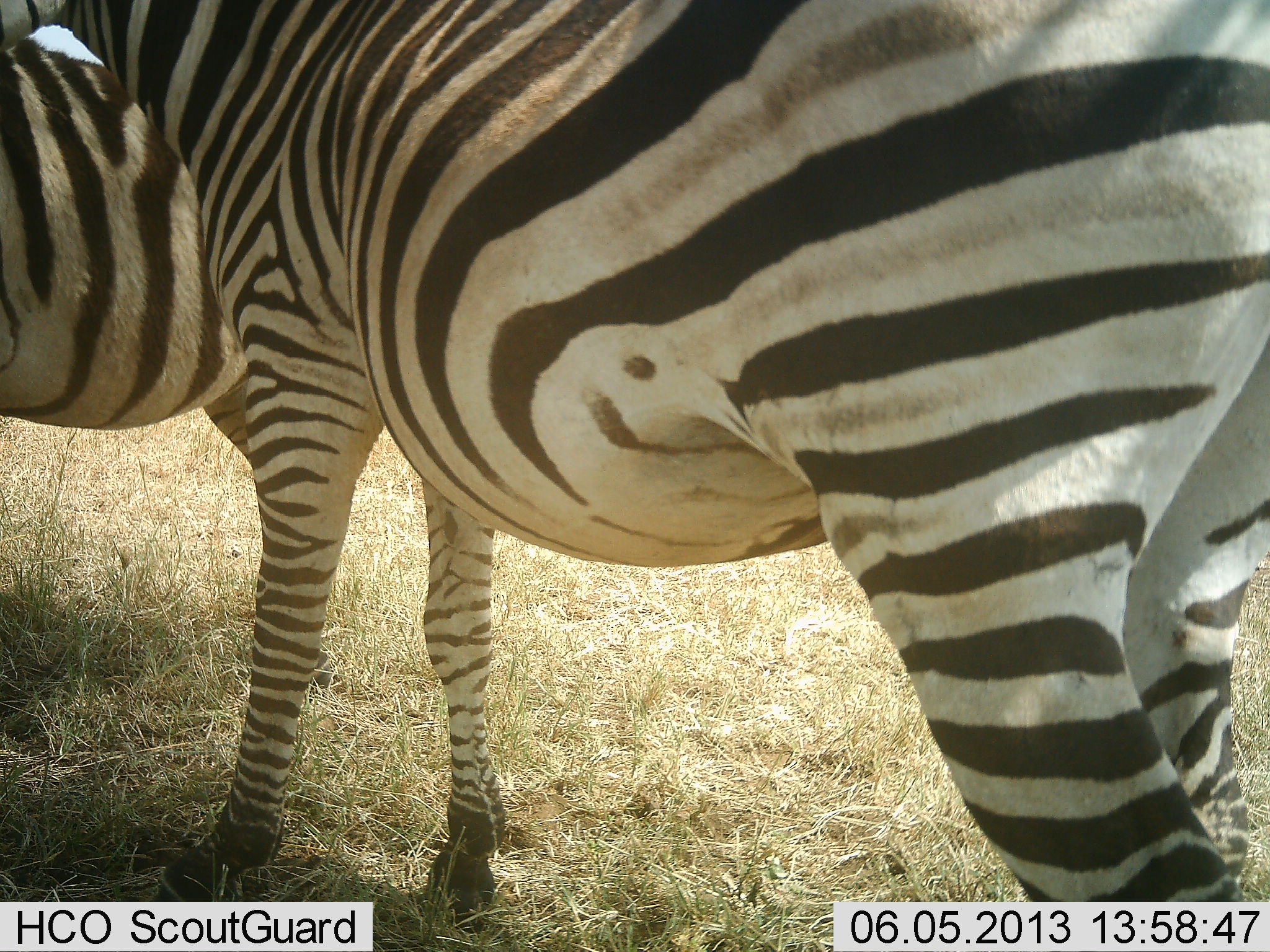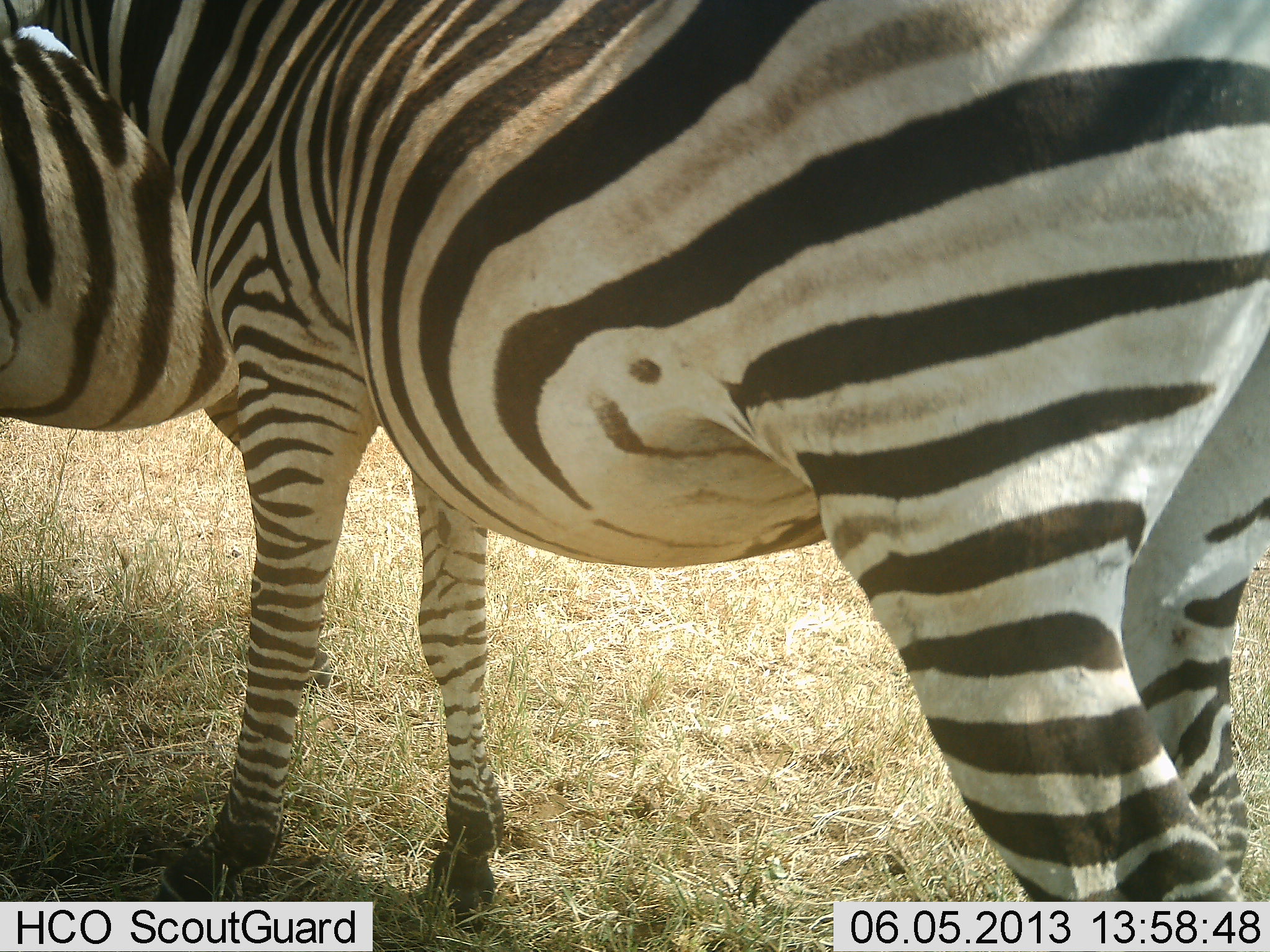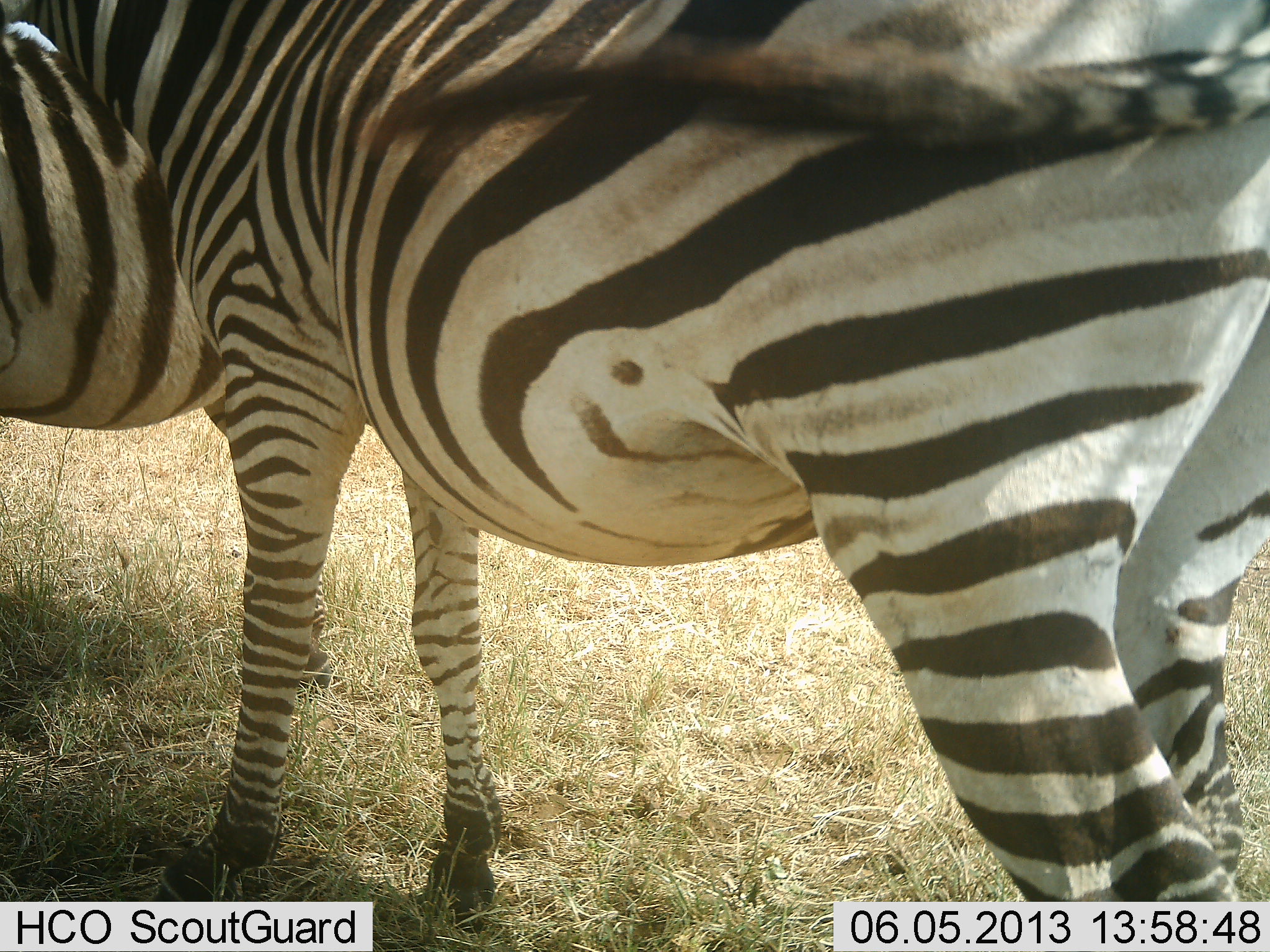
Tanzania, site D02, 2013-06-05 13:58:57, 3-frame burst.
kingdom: Animalia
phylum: Chordata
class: Mammalia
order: Perissodactyla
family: Equidae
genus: Equus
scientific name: Equus quagga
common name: plains zebra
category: zebra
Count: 2.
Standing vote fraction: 90%.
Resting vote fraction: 0%.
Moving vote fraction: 3%.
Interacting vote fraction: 7%.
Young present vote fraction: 3%.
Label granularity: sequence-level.